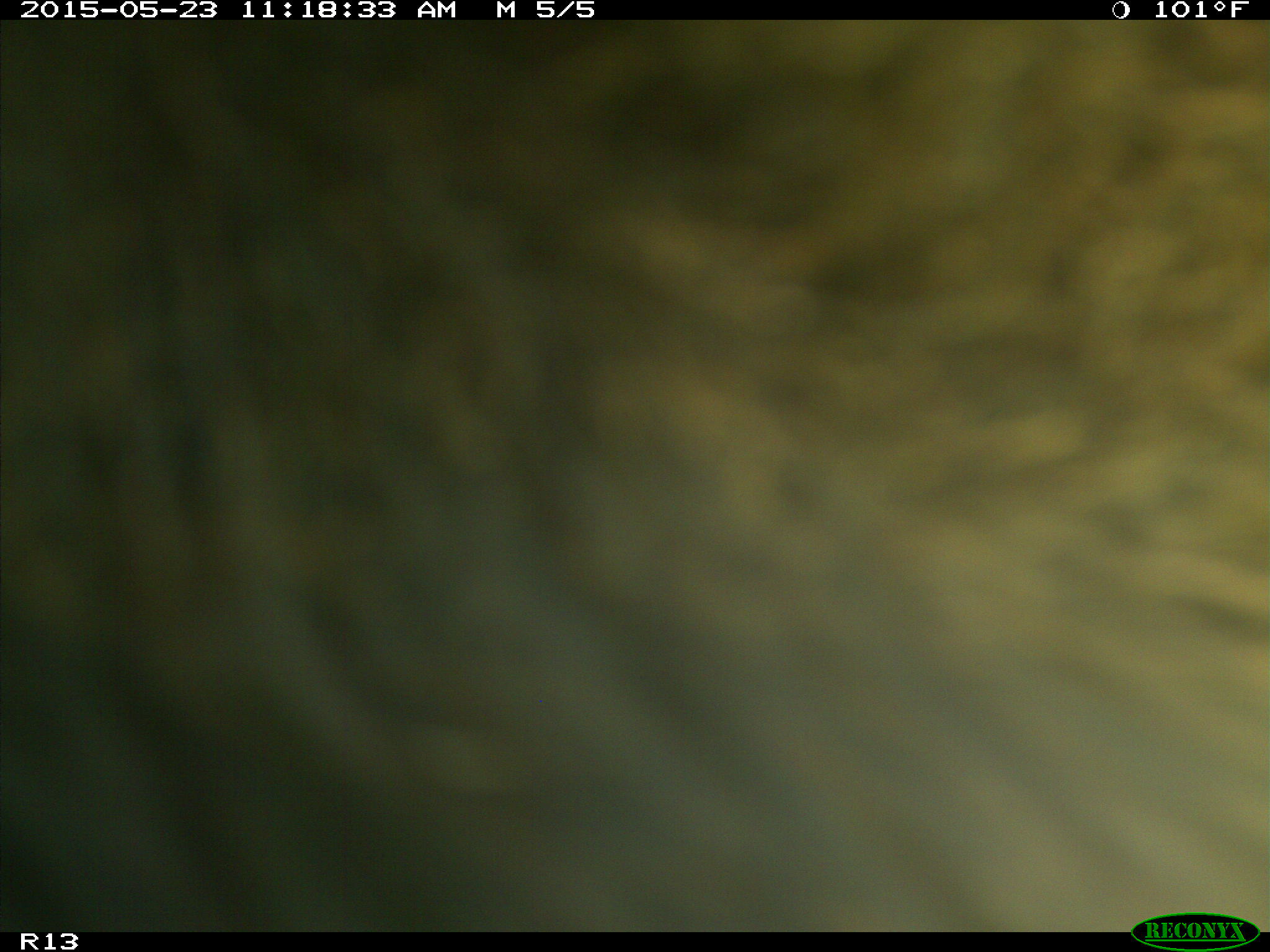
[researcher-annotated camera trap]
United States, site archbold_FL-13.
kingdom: Animalia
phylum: Chordata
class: Mammalia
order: Artiodactyla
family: Bovidae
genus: Bos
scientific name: Bos taurus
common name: domestic cow